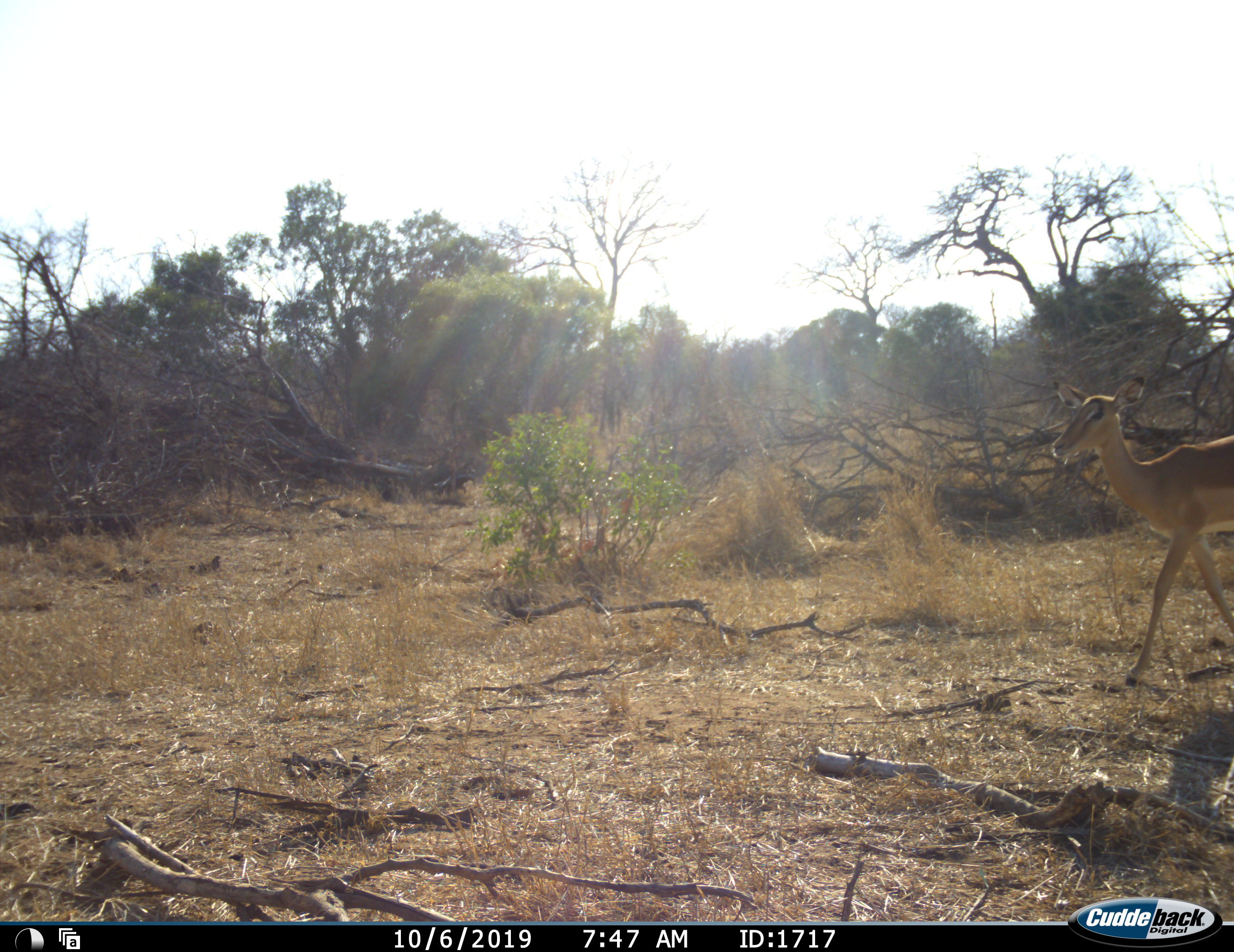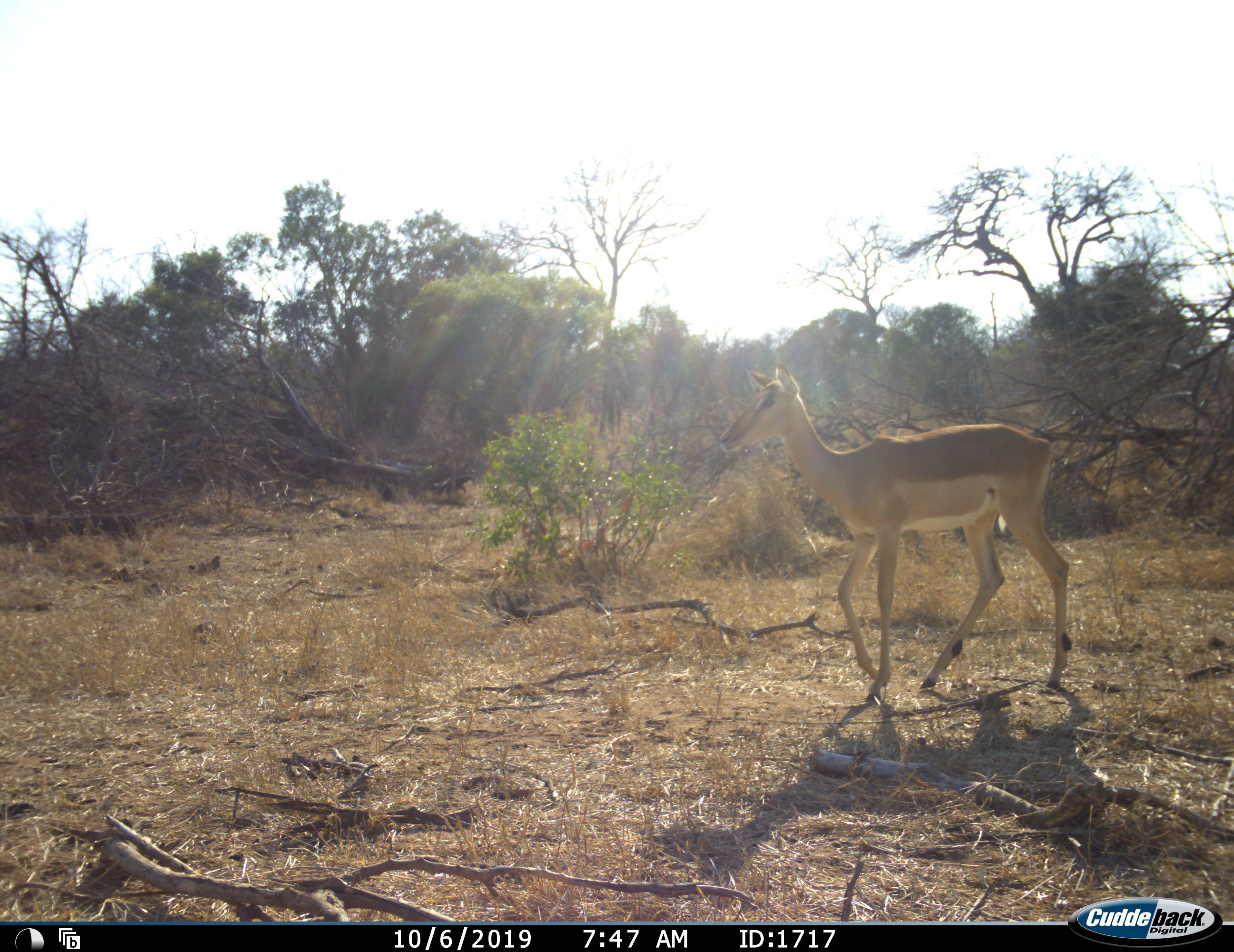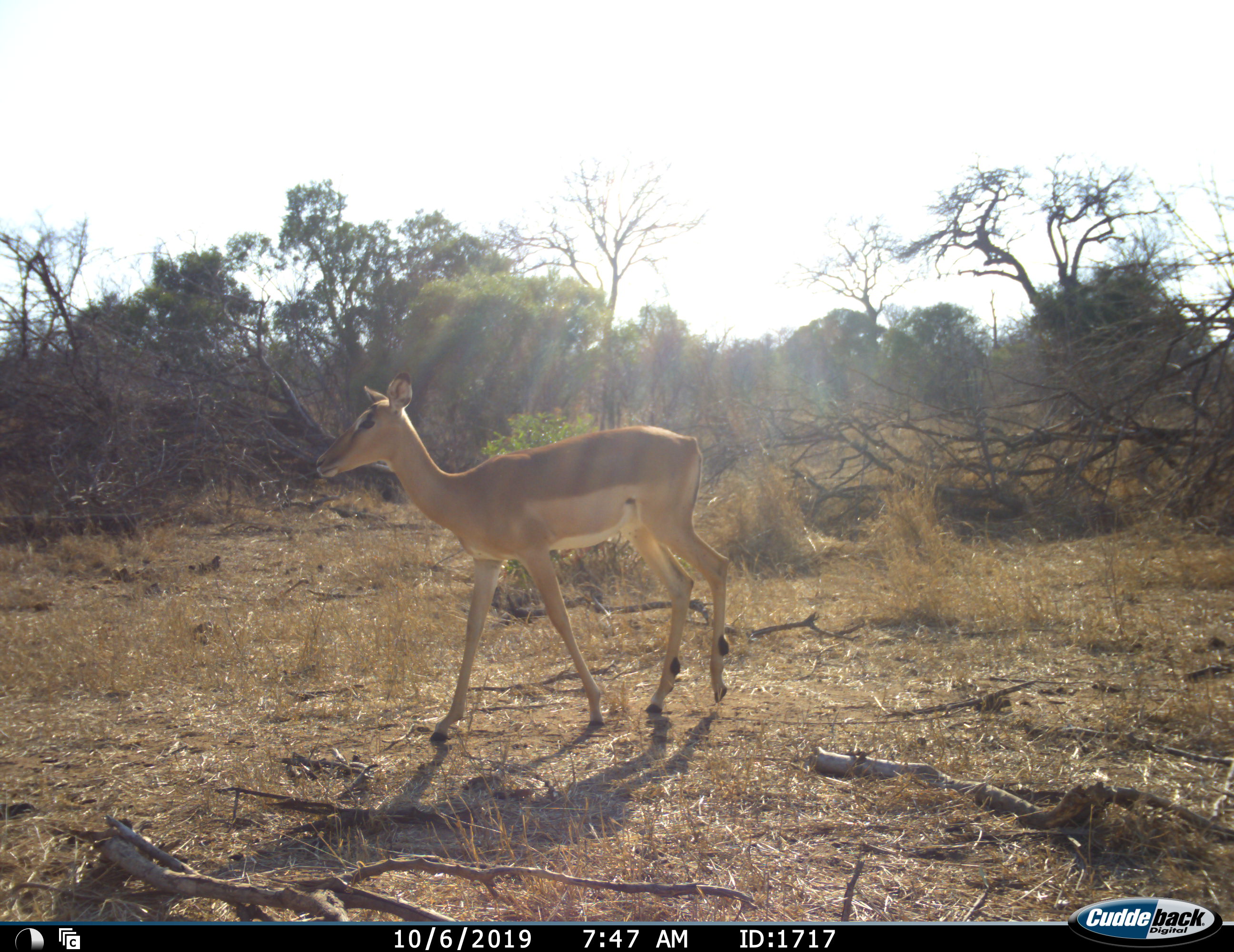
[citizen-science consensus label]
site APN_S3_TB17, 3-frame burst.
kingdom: Animalia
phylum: Chordata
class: Mammalia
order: Artiodactyla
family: Bovidae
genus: Aepyceros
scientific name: Aepyceros melampus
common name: impala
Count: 1.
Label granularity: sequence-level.